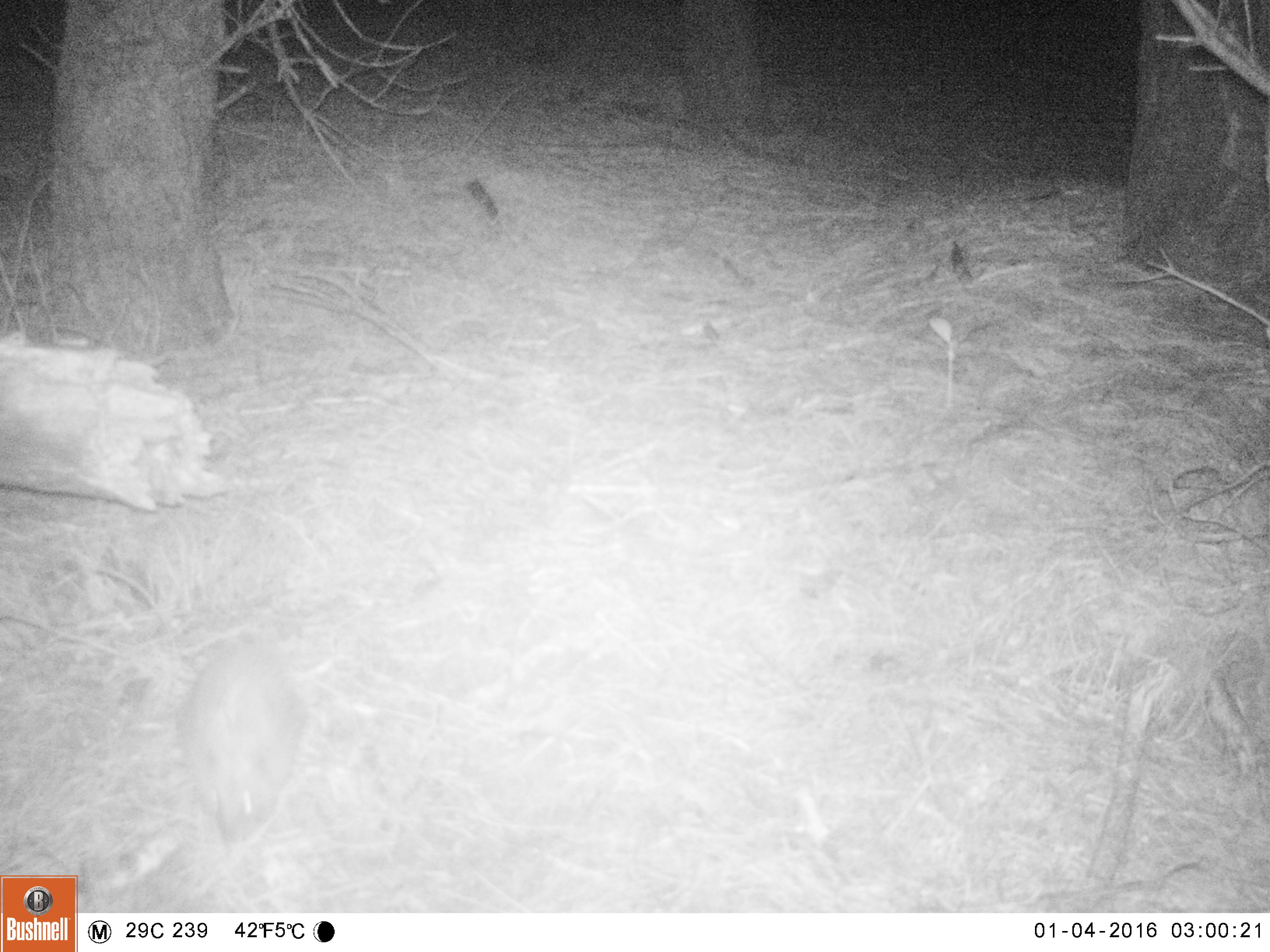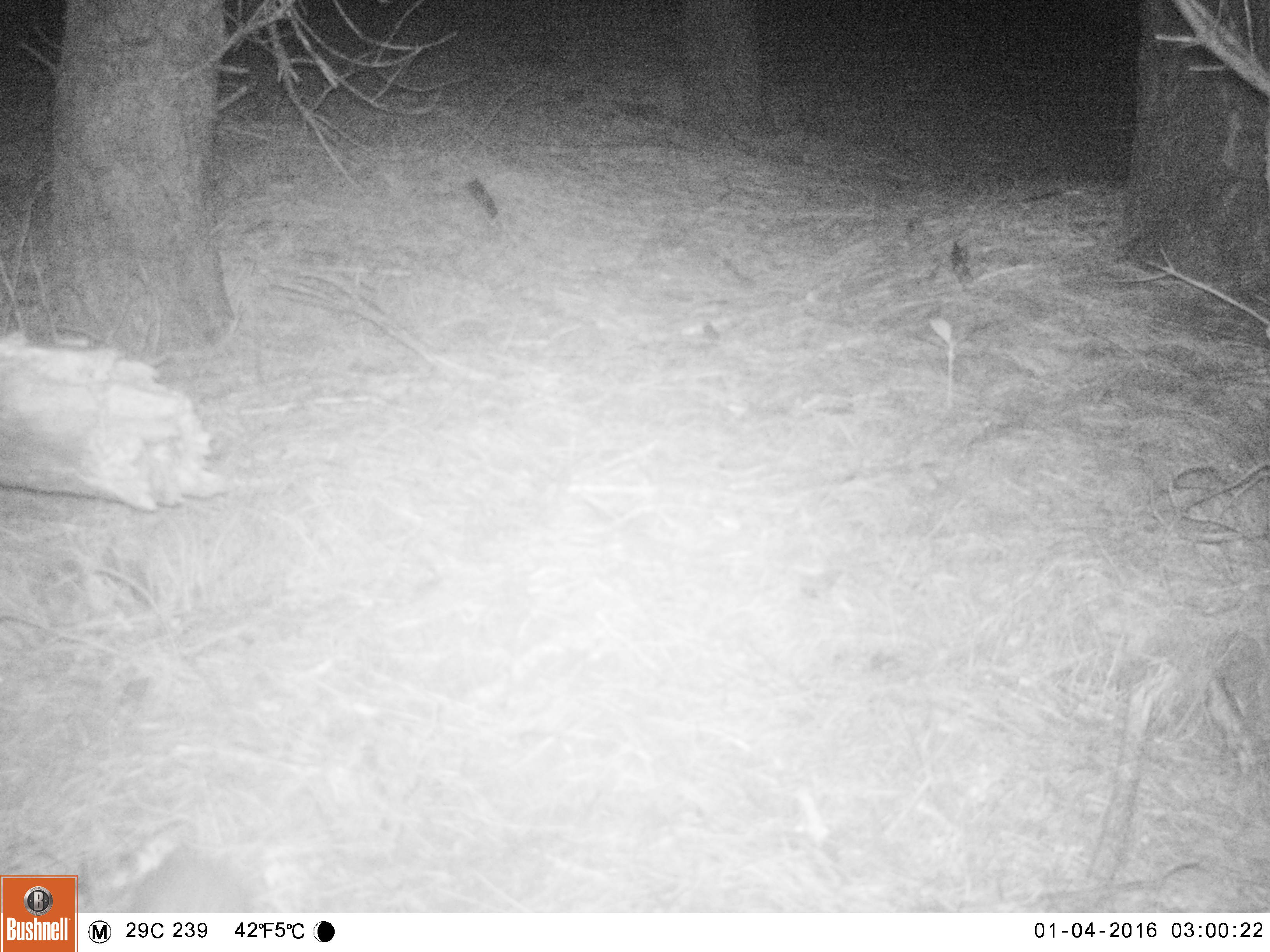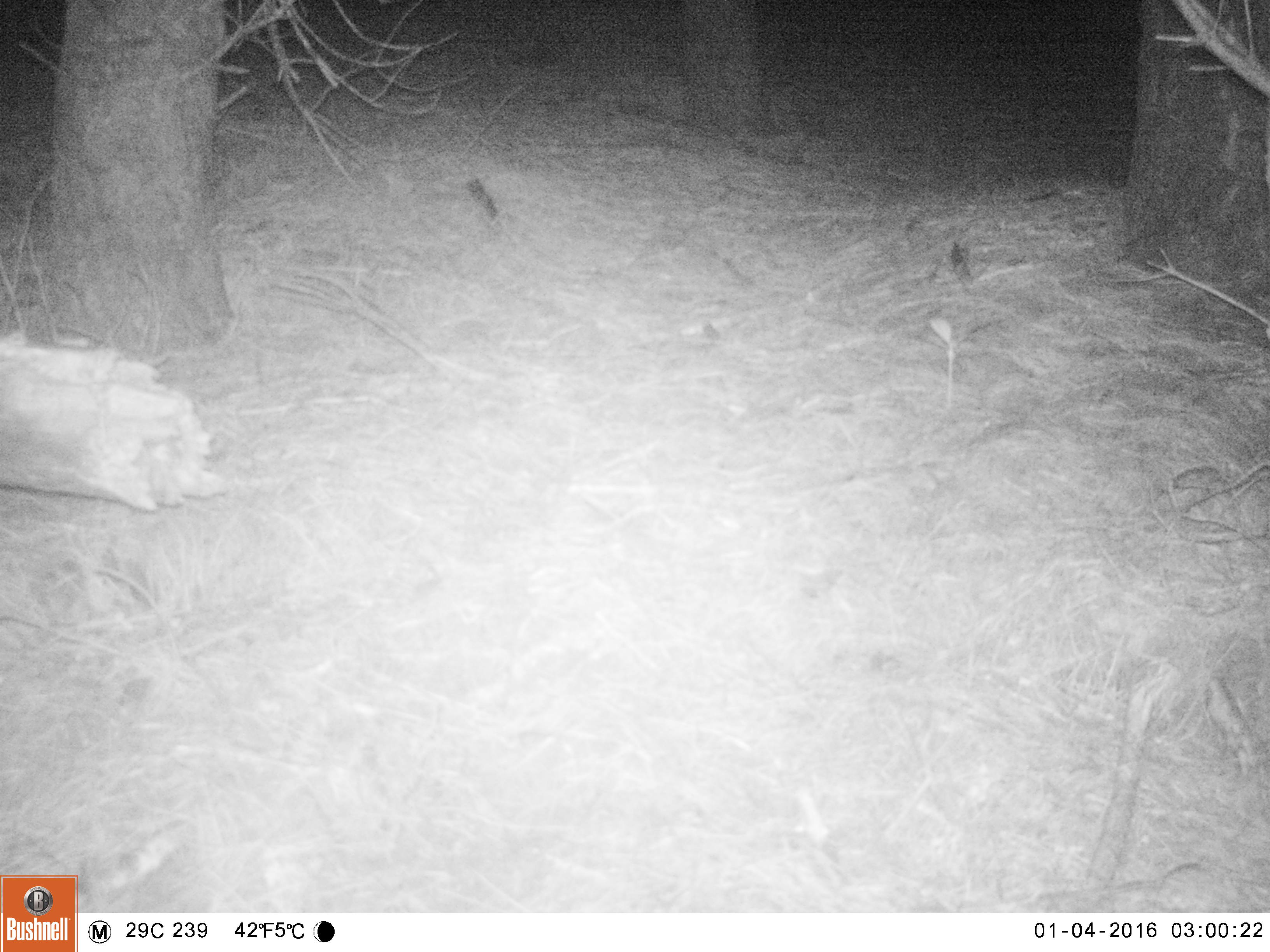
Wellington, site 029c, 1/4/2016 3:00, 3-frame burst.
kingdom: Animalia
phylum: Chordata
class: Mammalia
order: Eulipotyphla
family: Erinaceidae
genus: Erinaceus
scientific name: Erinaceus europaeus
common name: hedgehog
Hedgehog (Erinaceus europaeus).